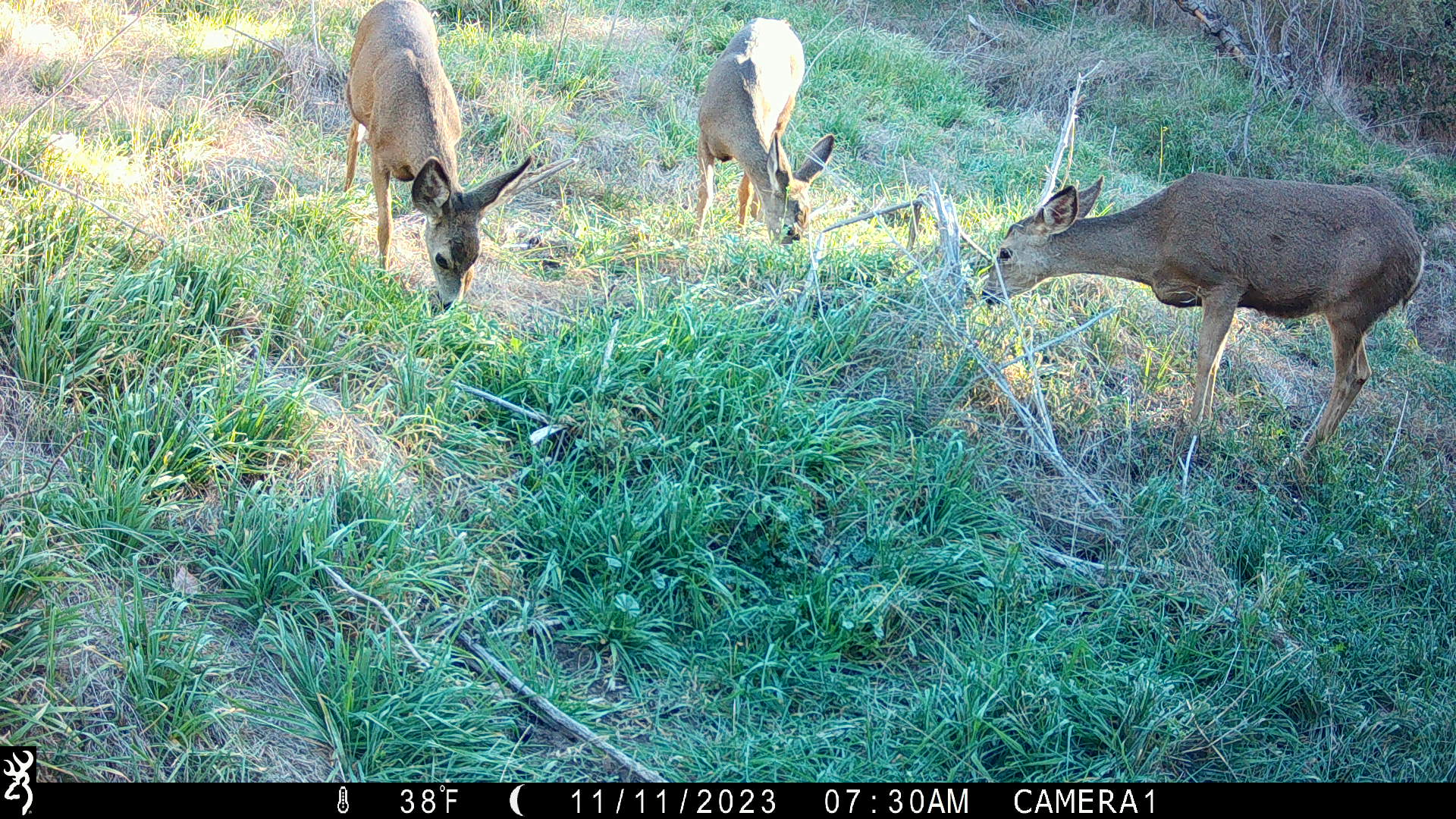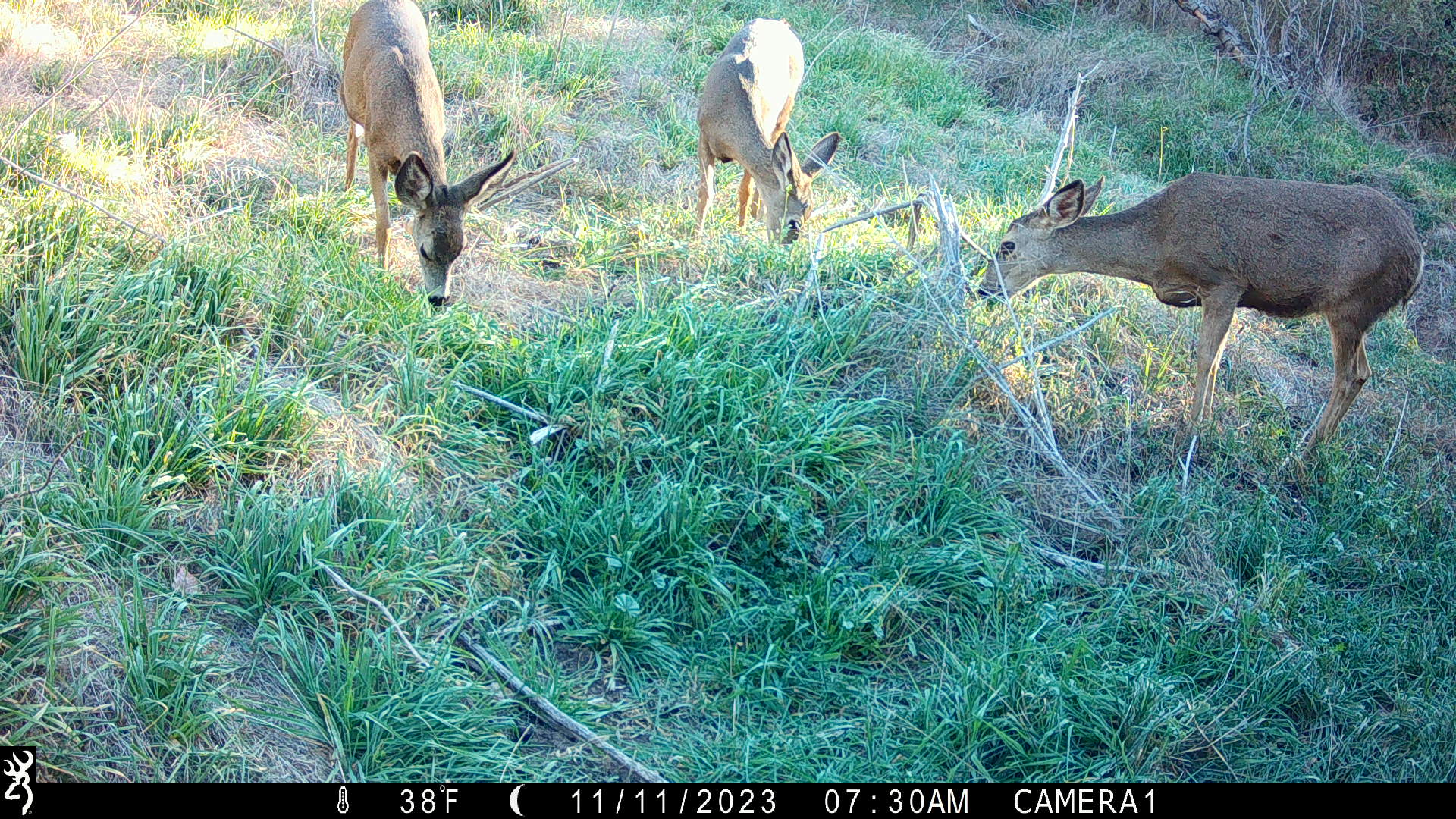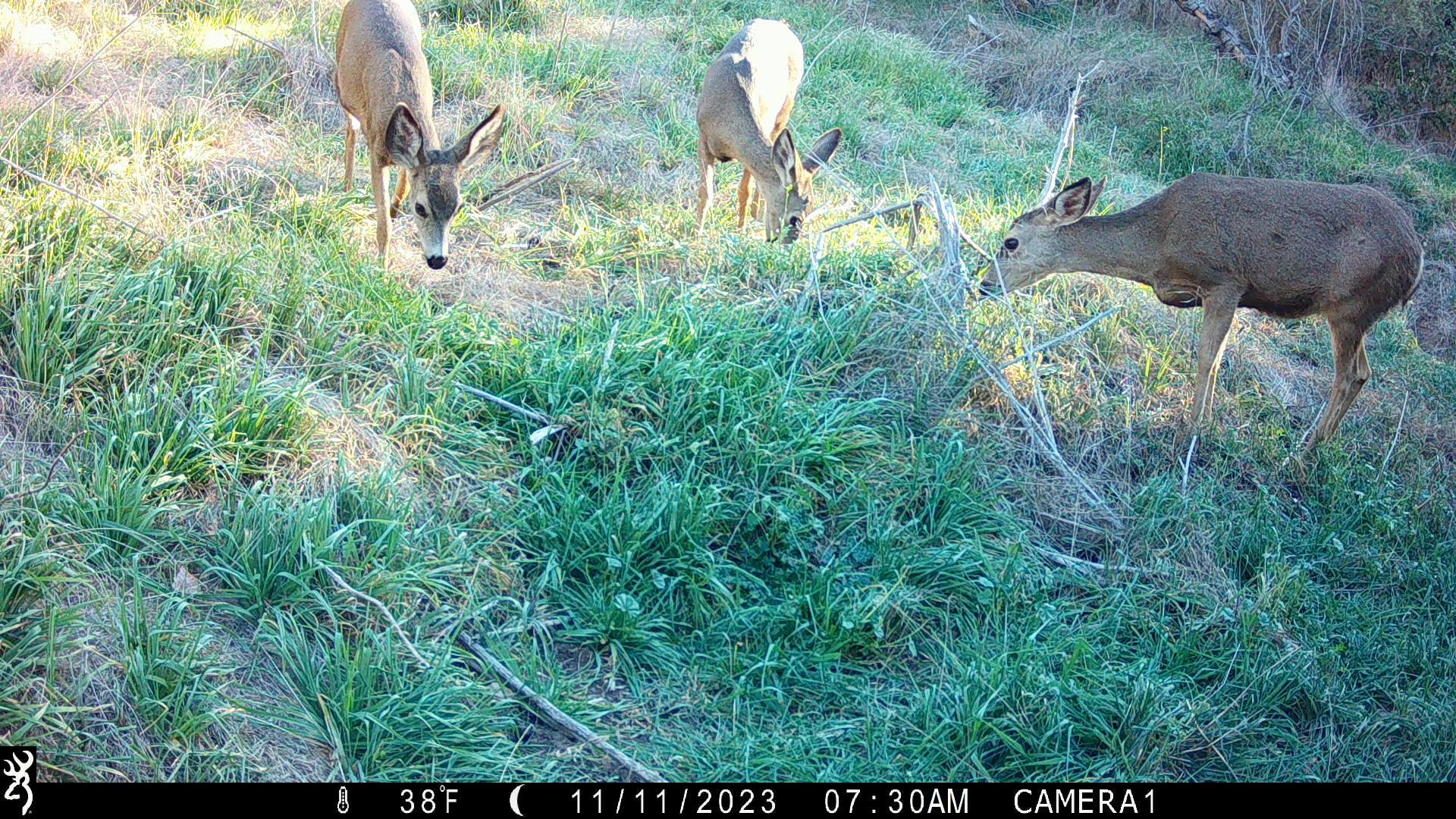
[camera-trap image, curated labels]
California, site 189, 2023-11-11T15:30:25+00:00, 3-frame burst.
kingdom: Animalia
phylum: Chordata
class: Mammalia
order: Artiodactyla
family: Cervidae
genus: Odocoileus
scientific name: Odocoileus hemionus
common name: mule deer